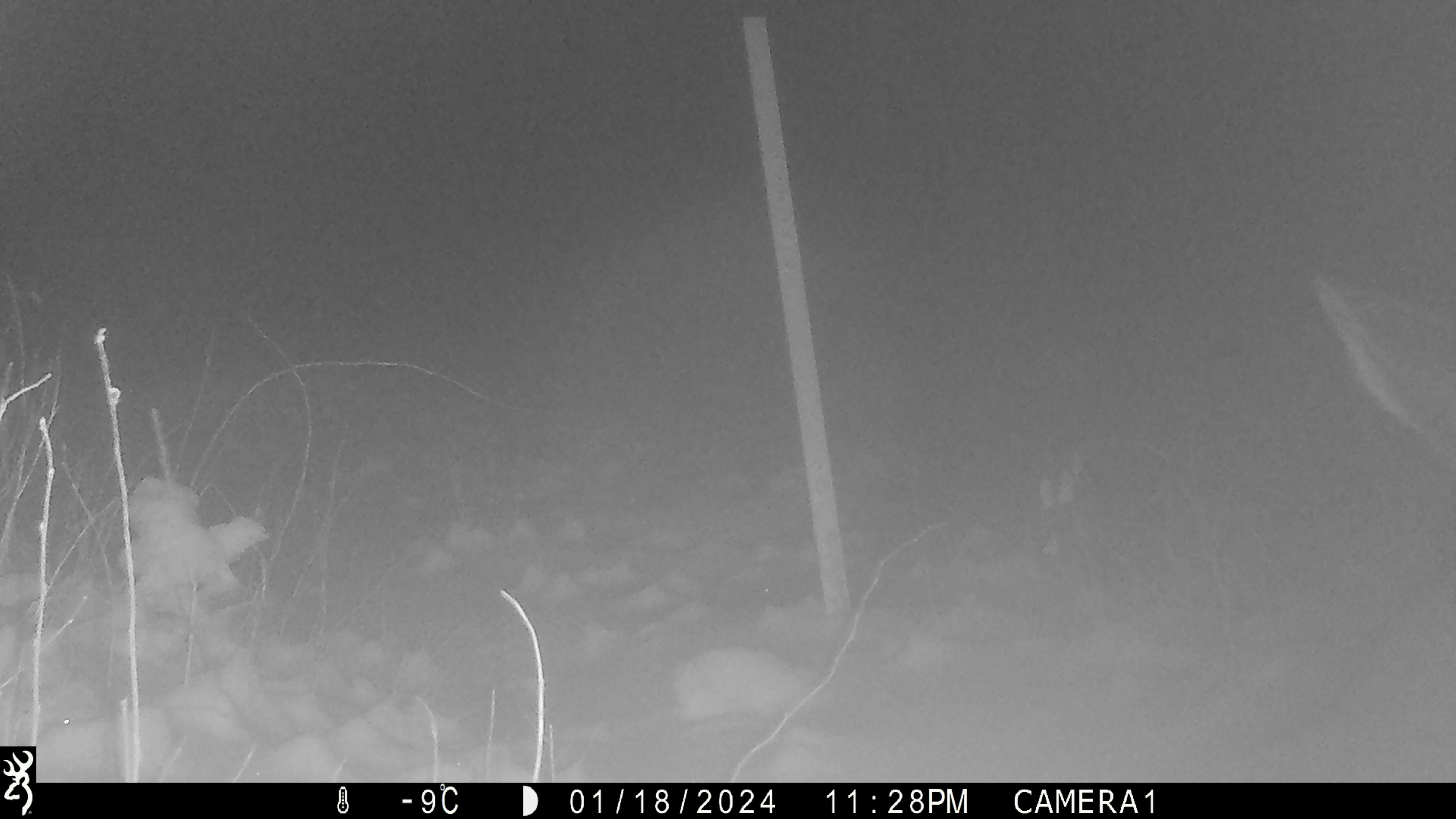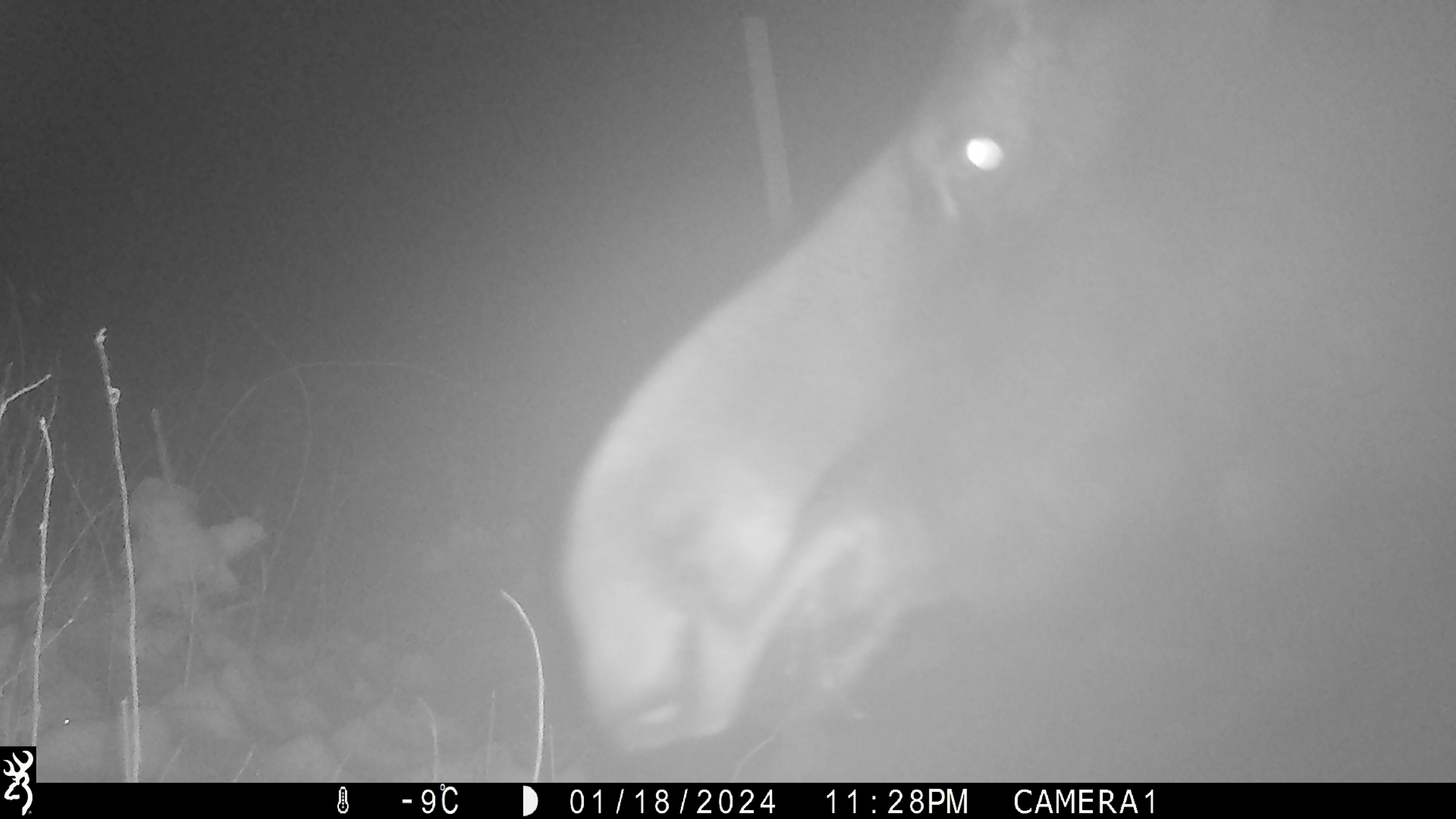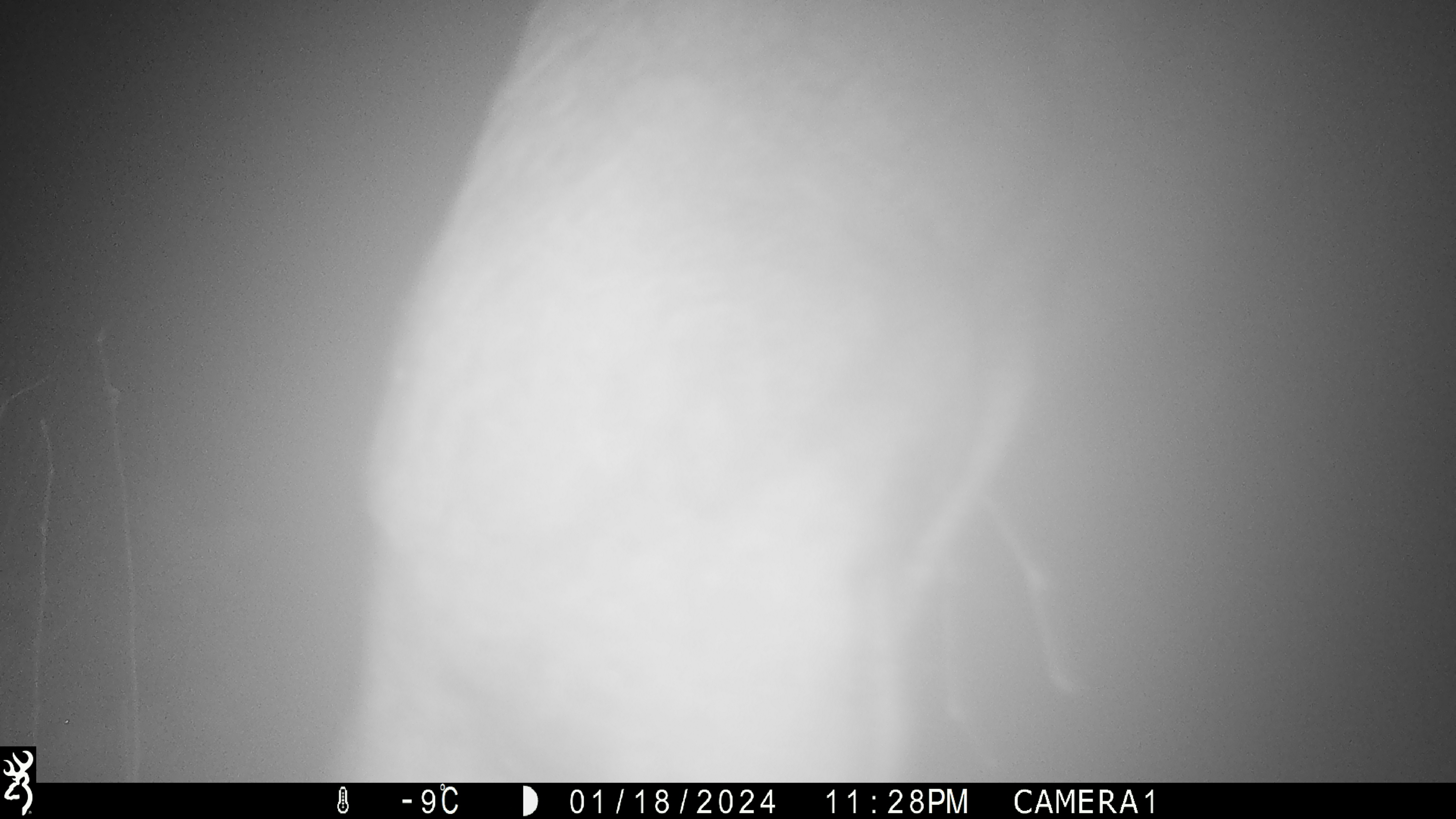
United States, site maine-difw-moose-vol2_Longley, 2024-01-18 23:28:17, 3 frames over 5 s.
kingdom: Animalia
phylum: Chordata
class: Mammalia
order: Artiodactyla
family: Cervidae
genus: Alces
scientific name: Alces alces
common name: moose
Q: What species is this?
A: Moose (Alces alces).